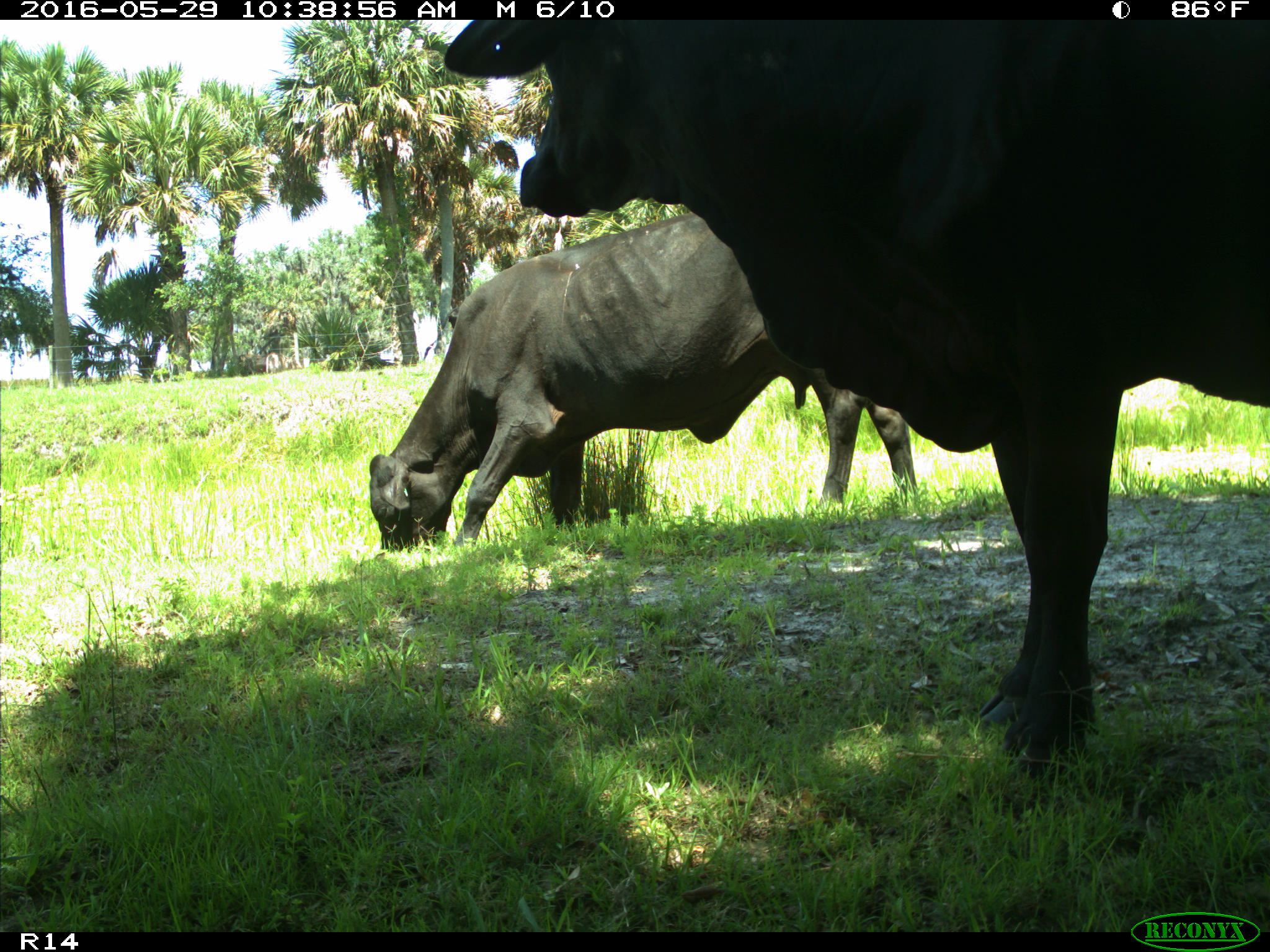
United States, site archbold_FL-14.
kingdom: Animalia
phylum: Chordata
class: Mammalia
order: Artiodactyla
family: Bovidae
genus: Bos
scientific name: Bos taurus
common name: domestic cow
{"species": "Bos taurus (domestic cow)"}